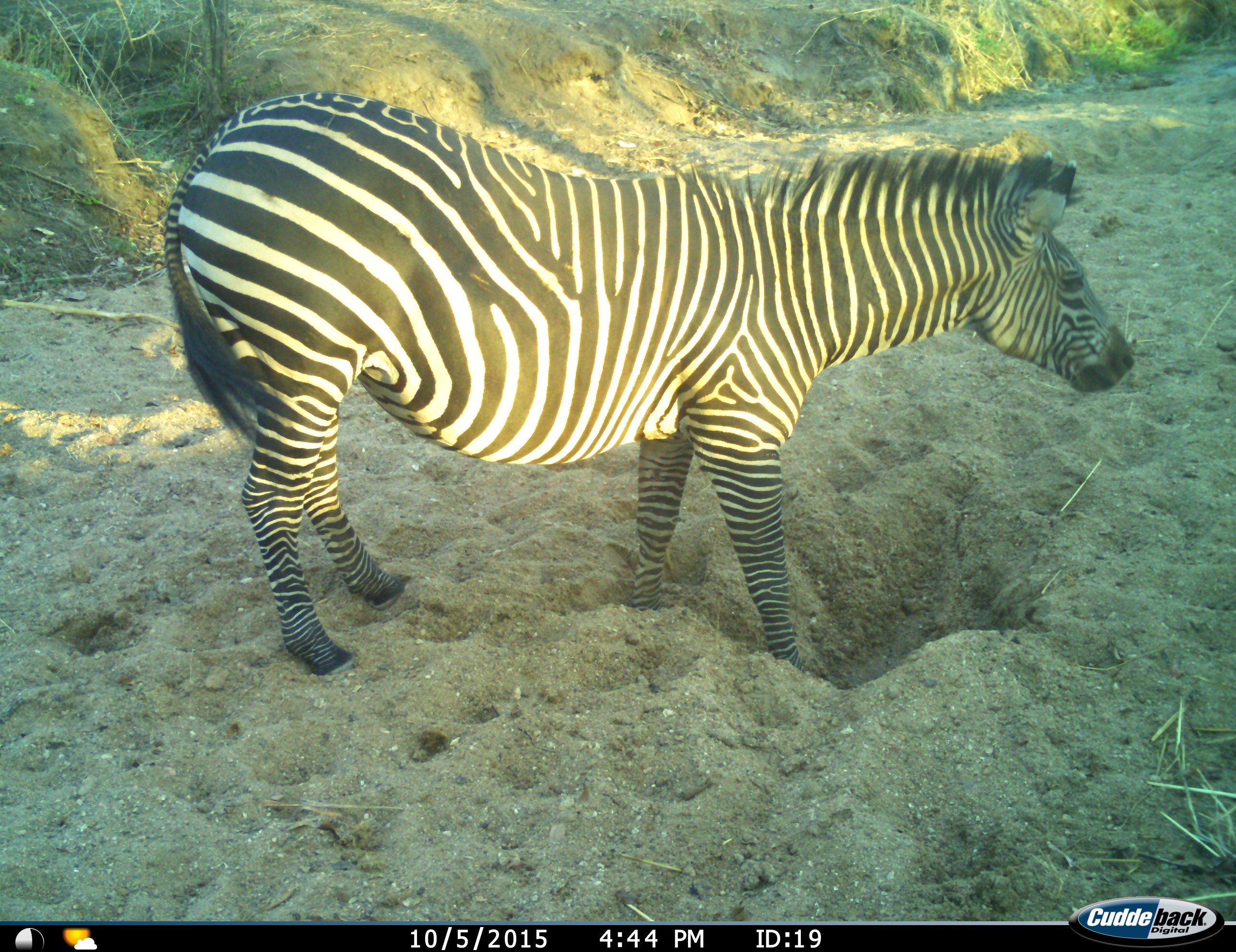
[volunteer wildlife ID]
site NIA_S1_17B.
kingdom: Animalia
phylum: Chordata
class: Mammalia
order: Perissodactyla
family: Equidae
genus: Equus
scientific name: Equus quagga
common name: plains zebra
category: zebraplains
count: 1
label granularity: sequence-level